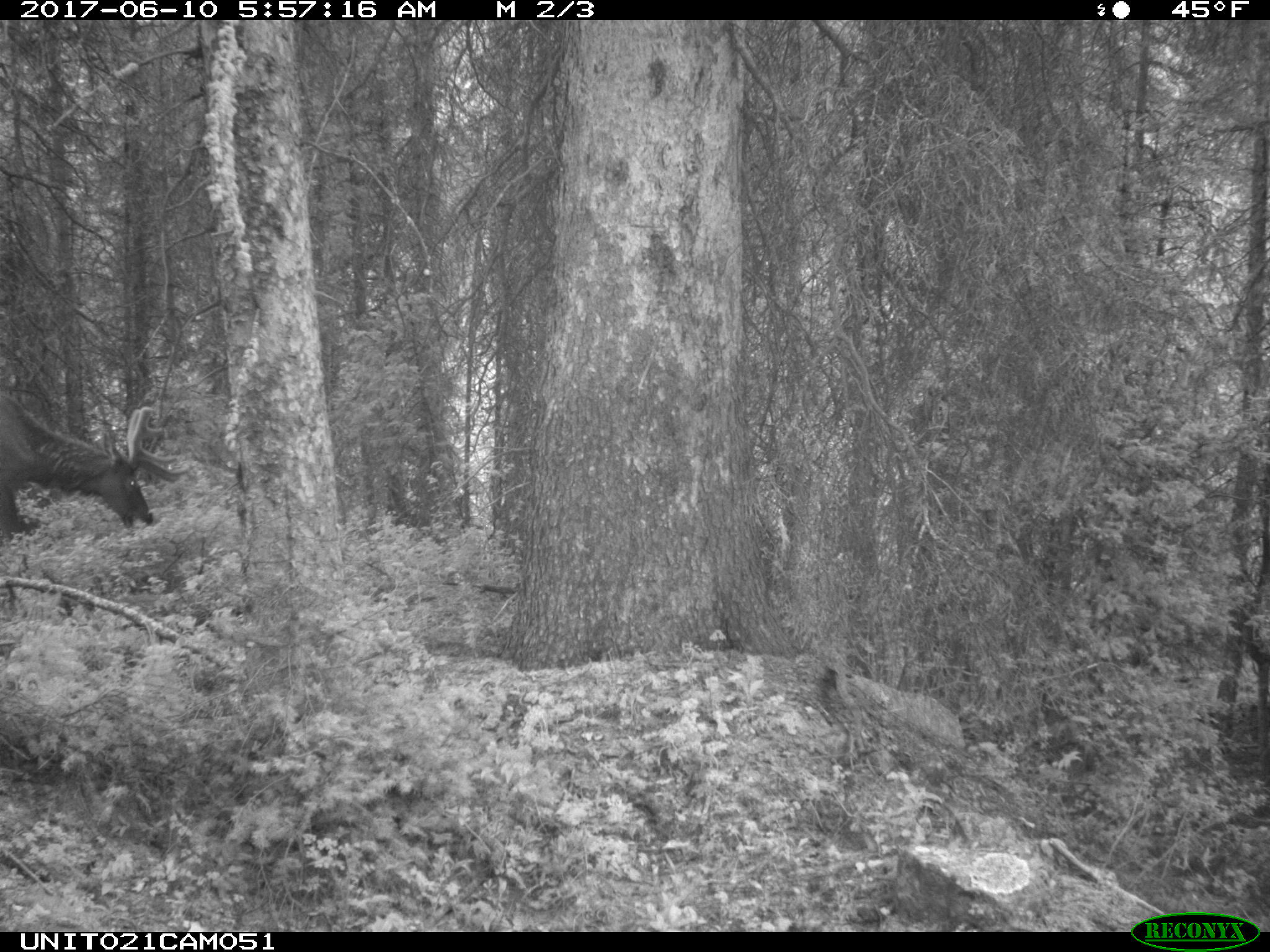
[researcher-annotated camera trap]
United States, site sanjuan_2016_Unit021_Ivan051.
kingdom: Animalia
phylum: Chordata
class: Mammalia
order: Artiodactyla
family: Cervidae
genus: Cervus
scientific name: Cervus elaphus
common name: red deer